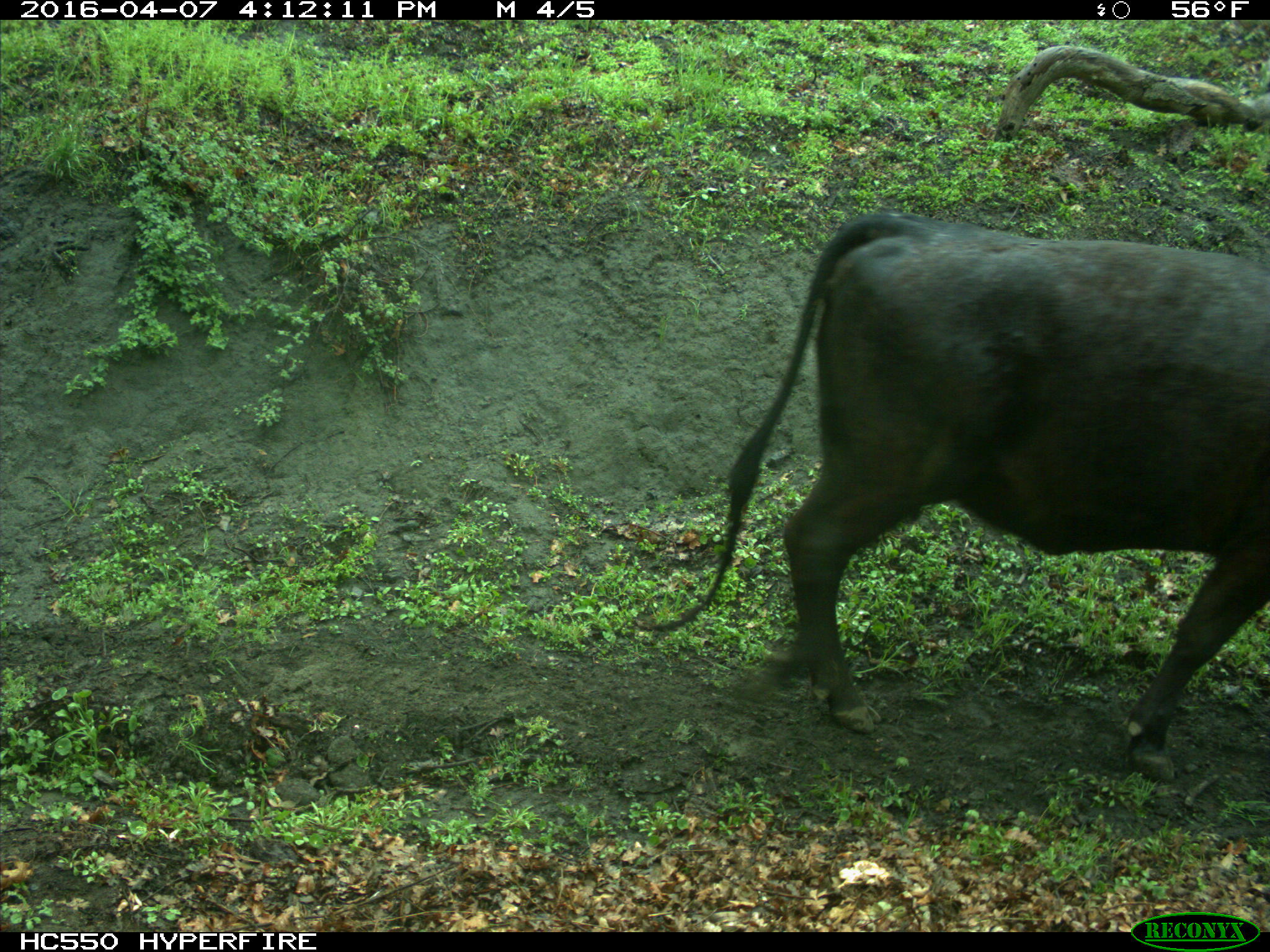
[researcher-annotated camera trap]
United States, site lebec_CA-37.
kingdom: Animalia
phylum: Chordata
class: Mammalia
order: Artiodactyla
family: Bovidae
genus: Bos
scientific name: Bos taurus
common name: domestic cow